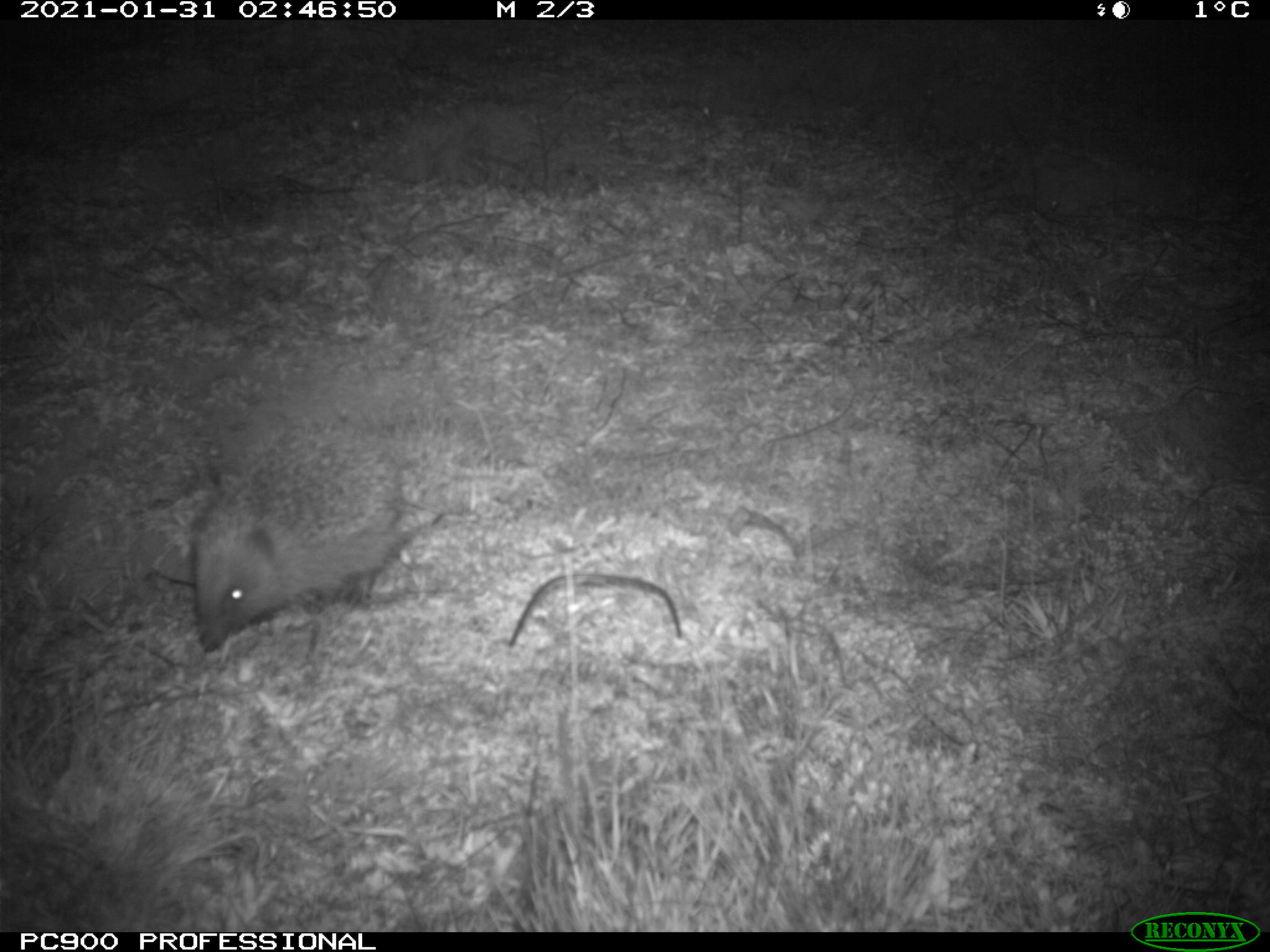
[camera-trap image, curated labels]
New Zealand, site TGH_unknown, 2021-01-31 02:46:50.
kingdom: Animalia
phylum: Chordata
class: Mammalia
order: Eulipotyphla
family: Erinaceidae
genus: Erinaceus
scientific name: Erinaceus europaeus europaeus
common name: european hedgehog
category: hedgehog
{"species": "hedgehog (european hedgehog) (Erinaceus europaeus europaeus)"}